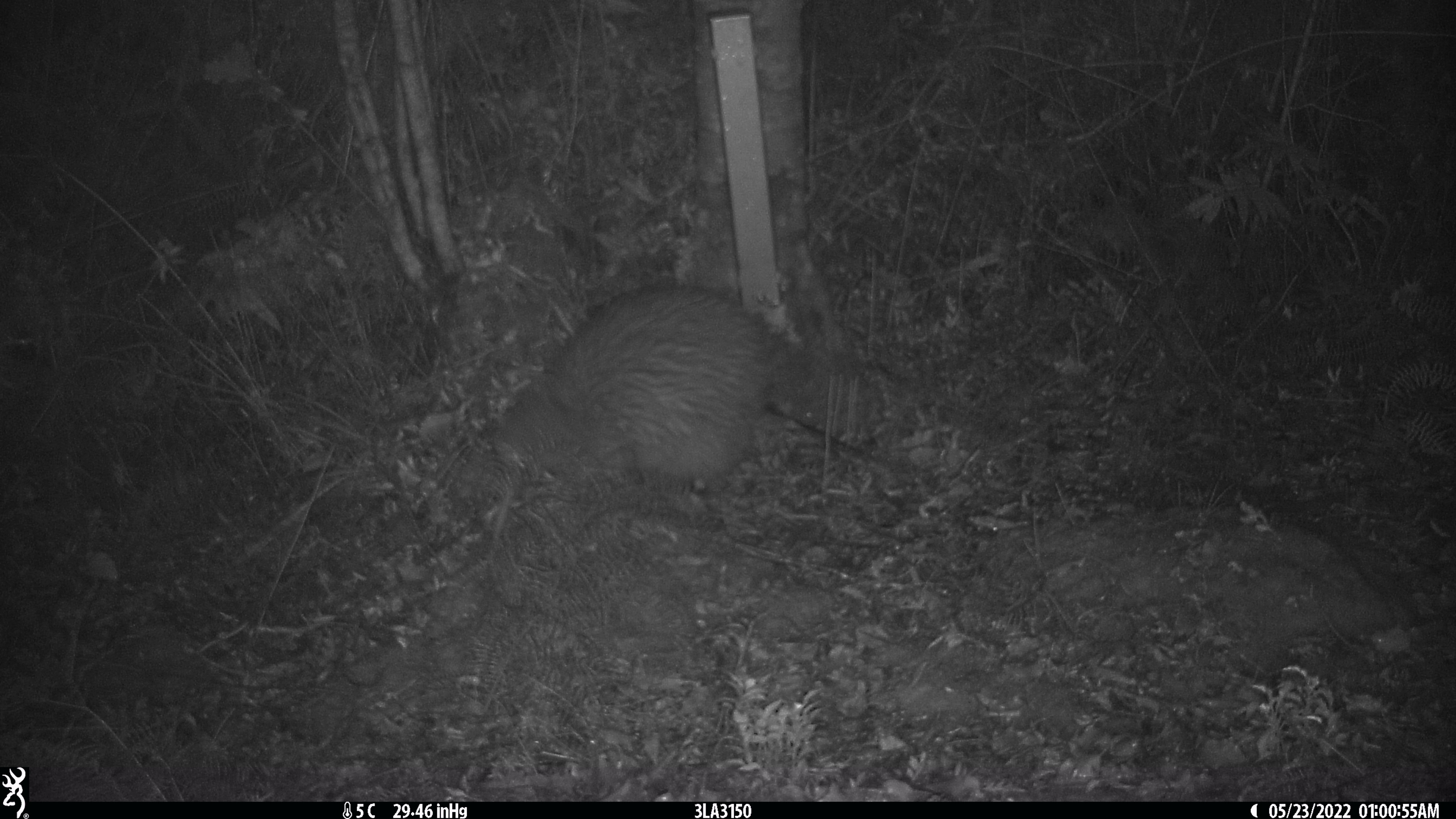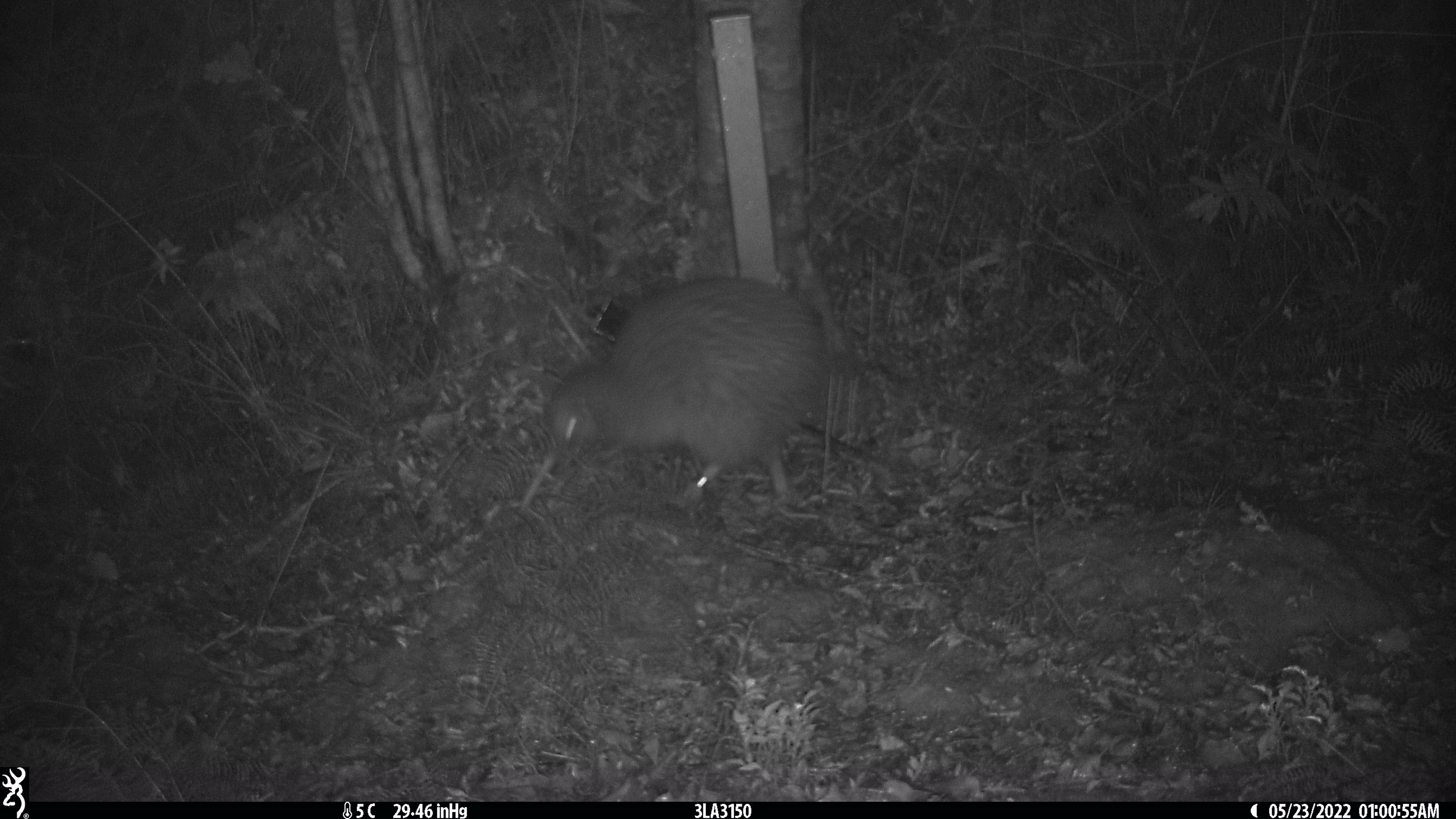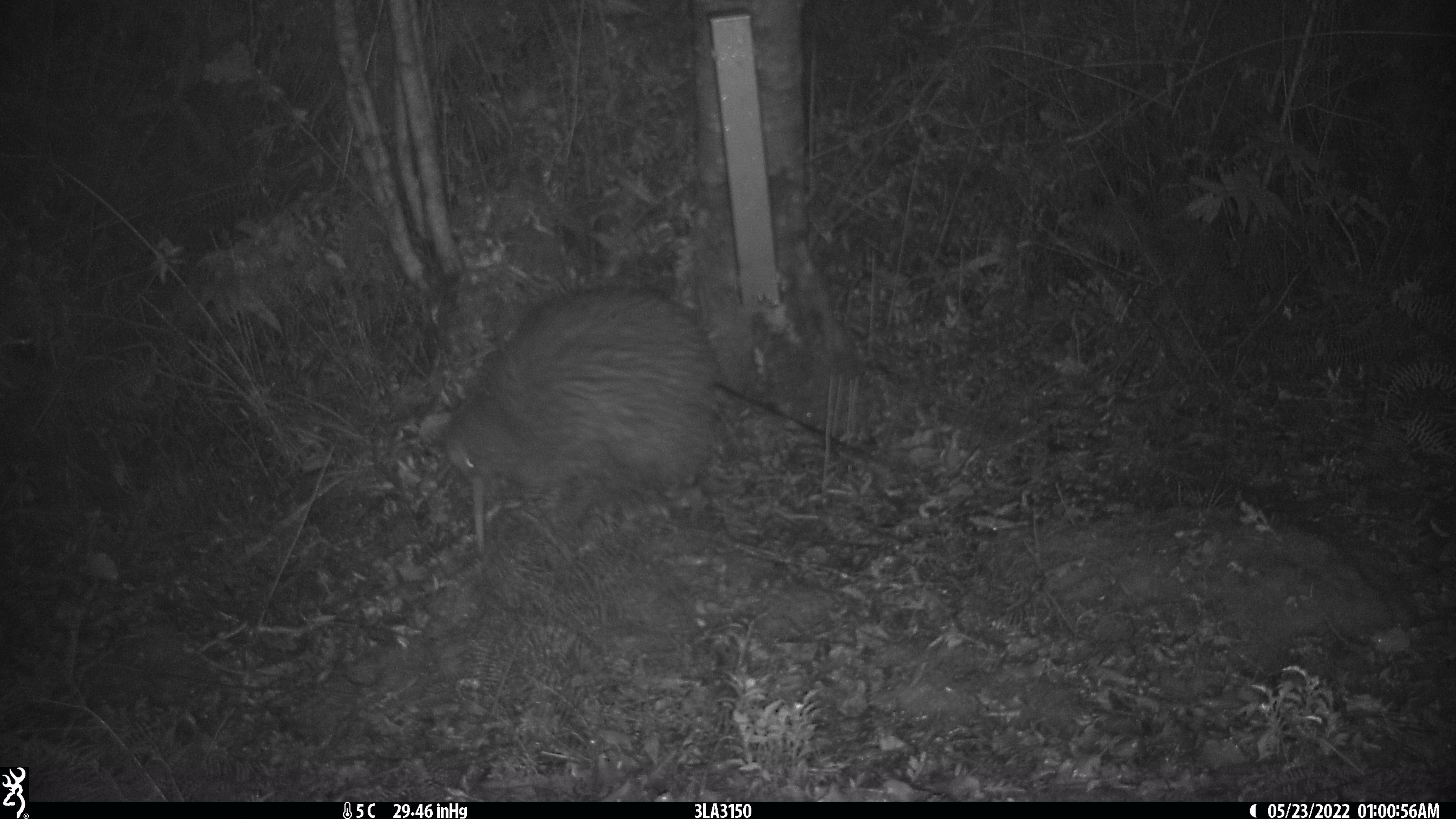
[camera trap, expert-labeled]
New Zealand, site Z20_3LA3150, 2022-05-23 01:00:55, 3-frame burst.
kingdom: Animalia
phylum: Chordata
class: Aves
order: Apterygiformes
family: Apterygidae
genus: Apteryx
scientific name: Apteryx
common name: kiwi